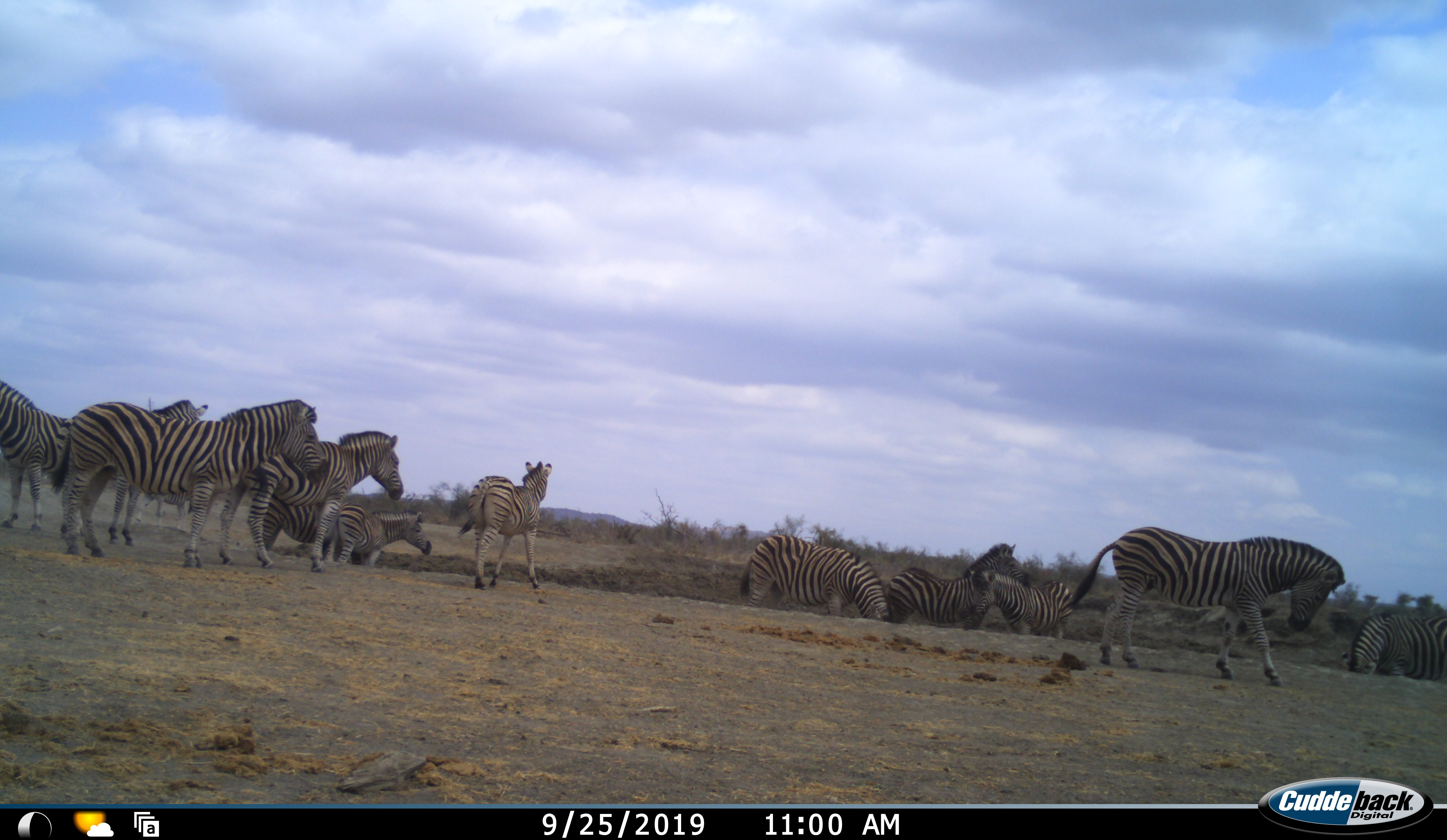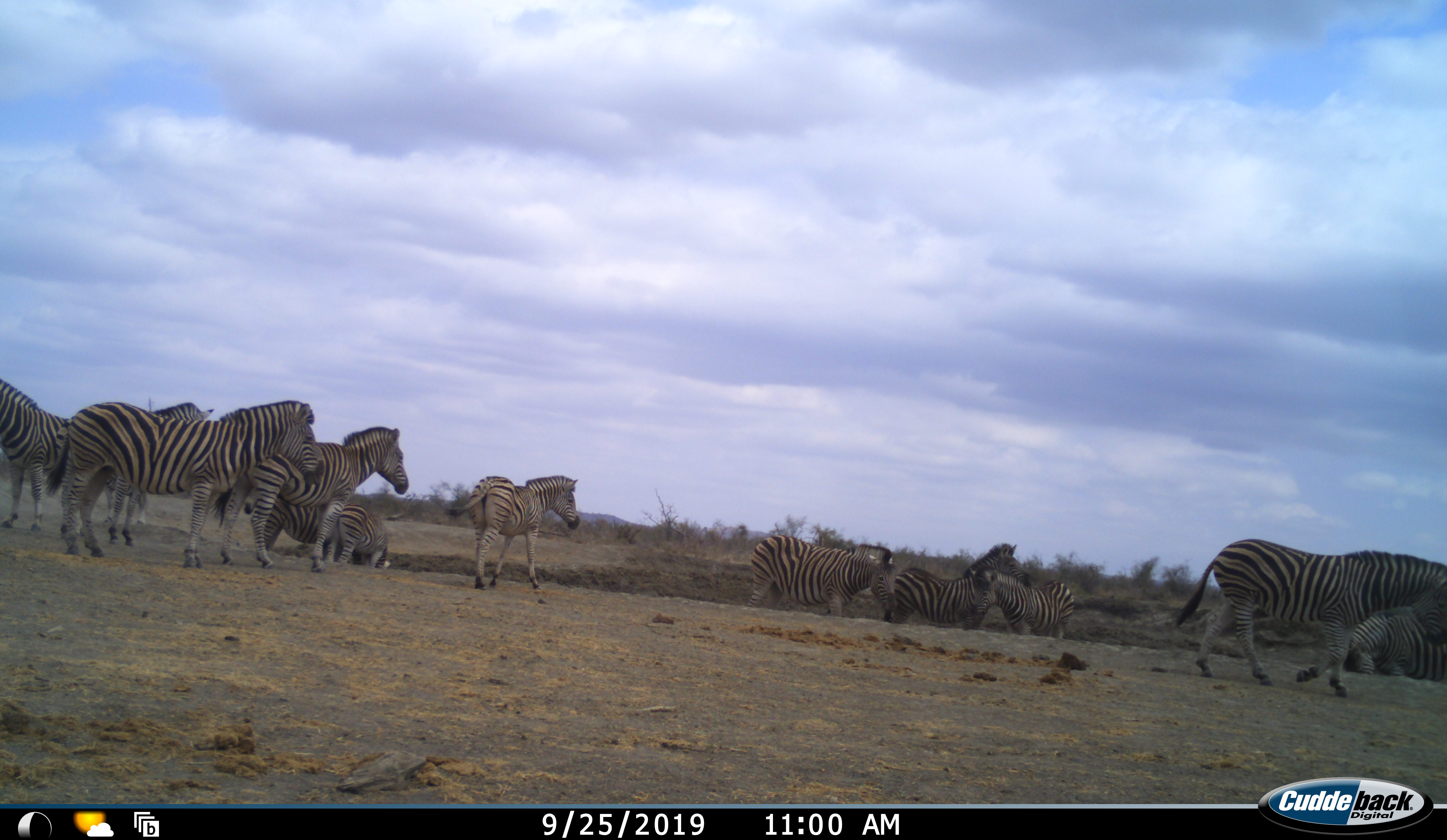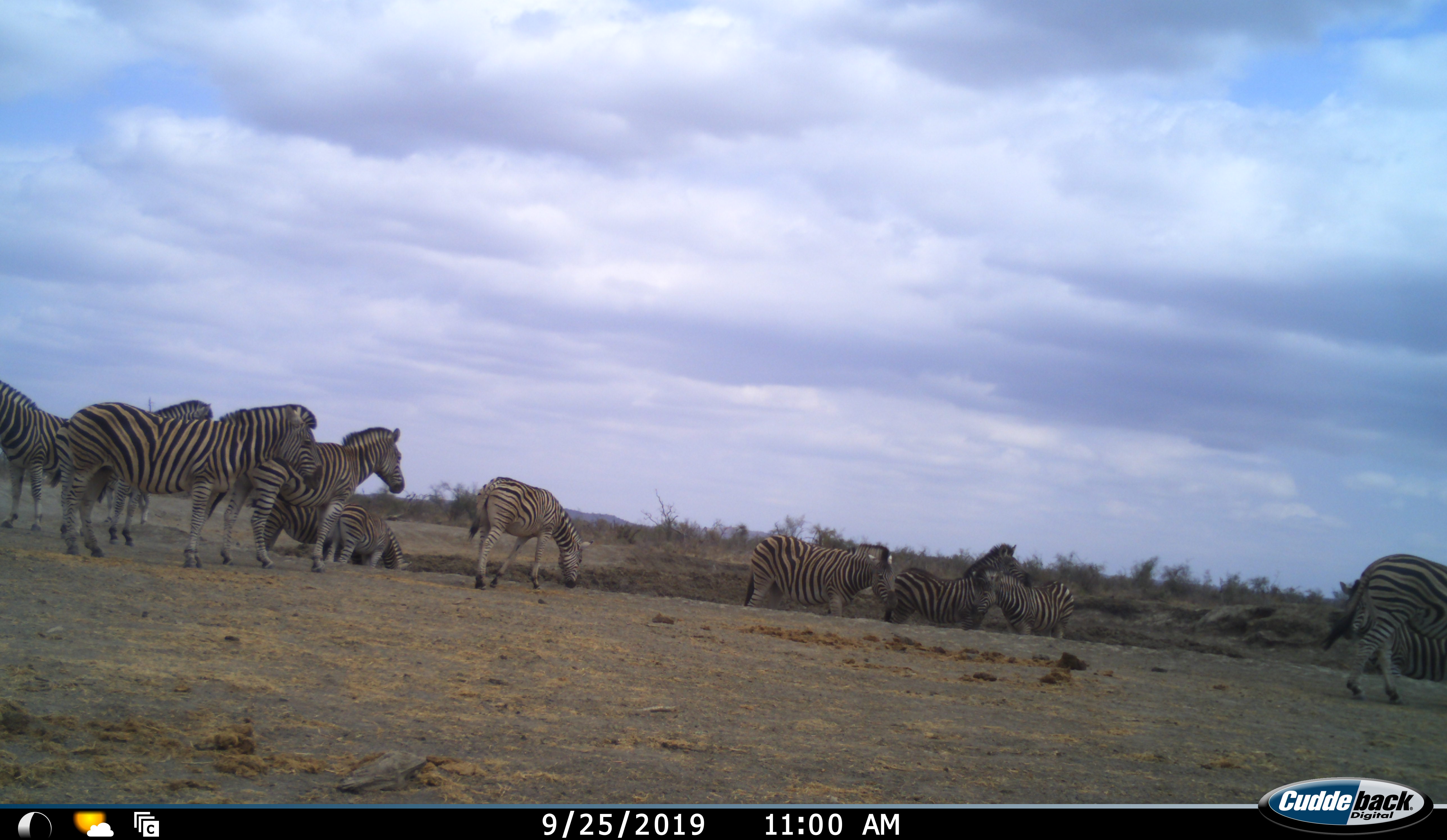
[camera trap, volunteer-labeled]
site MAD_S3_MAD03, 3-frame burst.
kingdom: Animalia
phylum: Chordata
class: Mammalia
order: Perissodactyla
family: Equidae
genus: Equus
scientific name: Equus quagga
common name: plains zebra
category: zebraplains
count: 11-50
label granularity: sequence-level